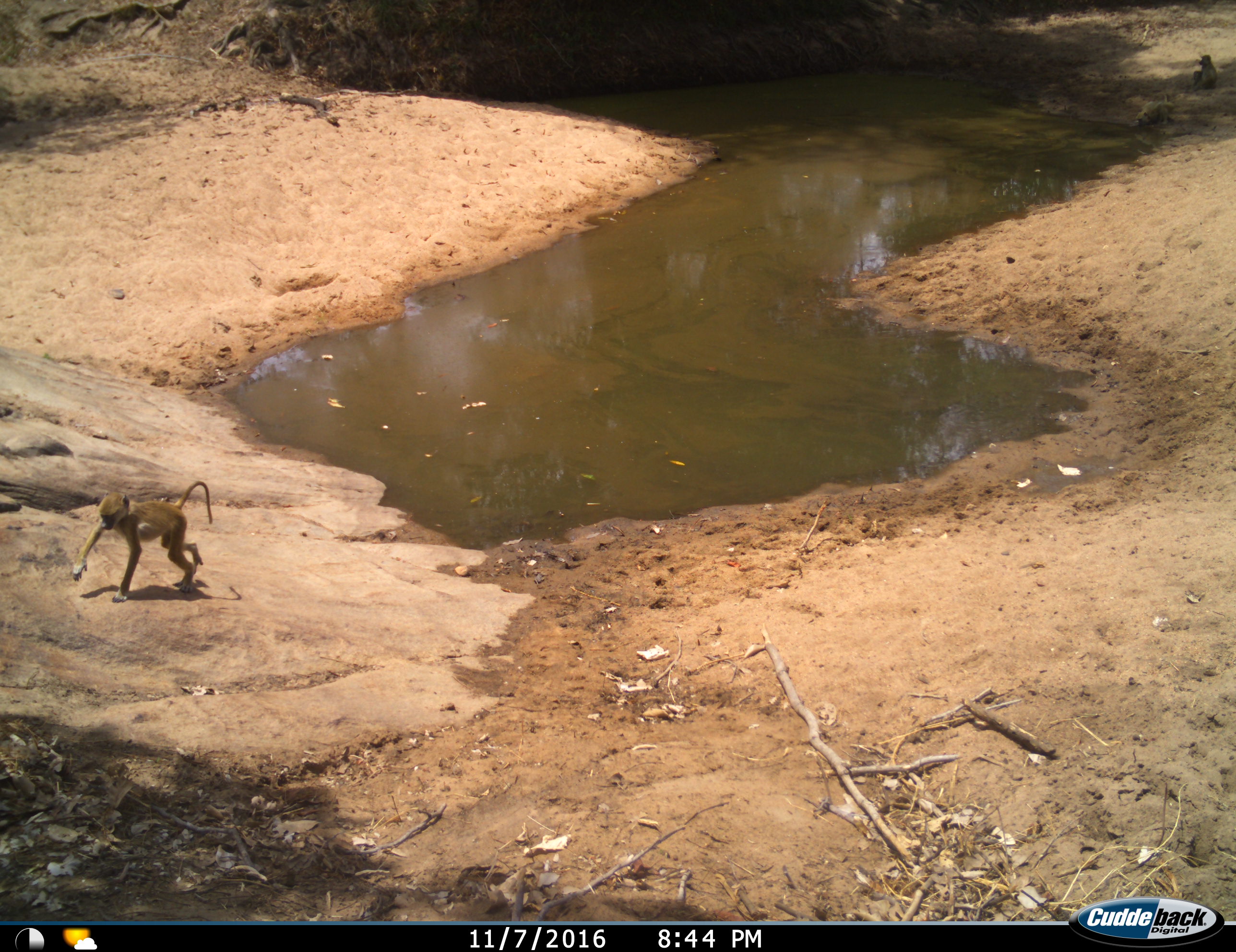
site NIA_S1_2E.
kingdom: Animalia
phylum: Chordata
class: Mammalia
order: Primates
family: Cercopithecidae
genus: Papio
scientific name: Papio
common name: baboon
Baboon (Papio), count 2. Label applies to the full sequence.